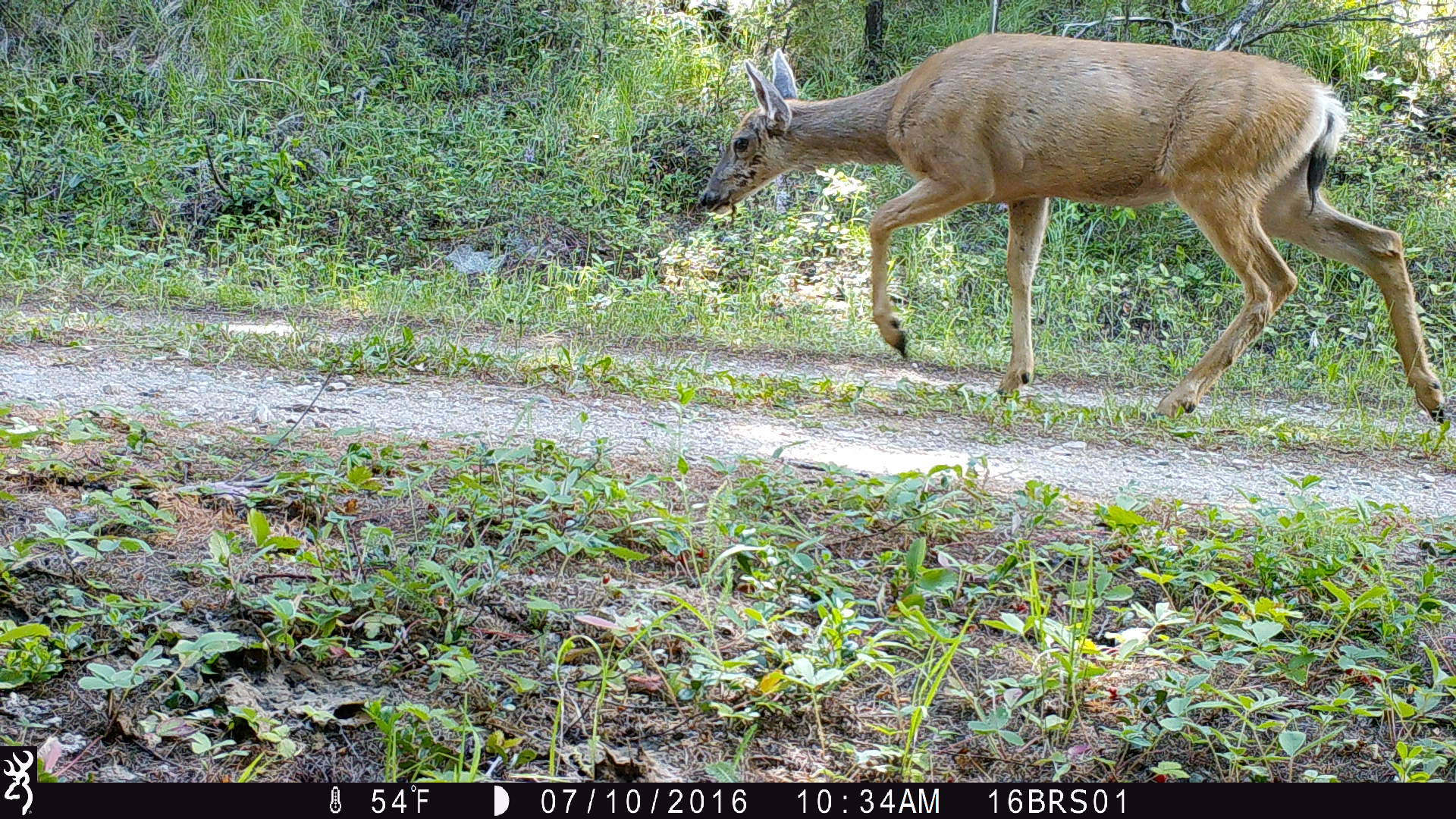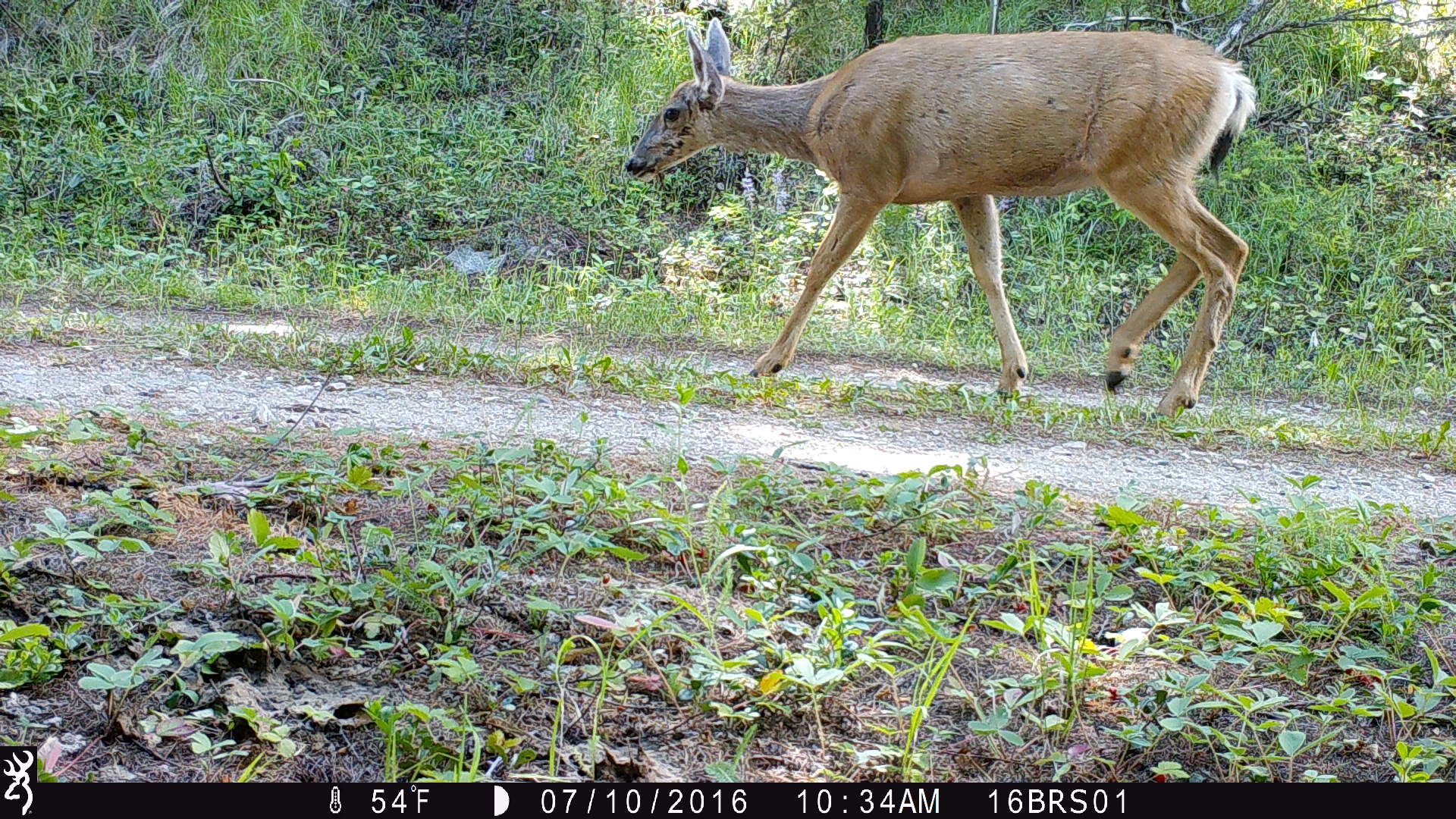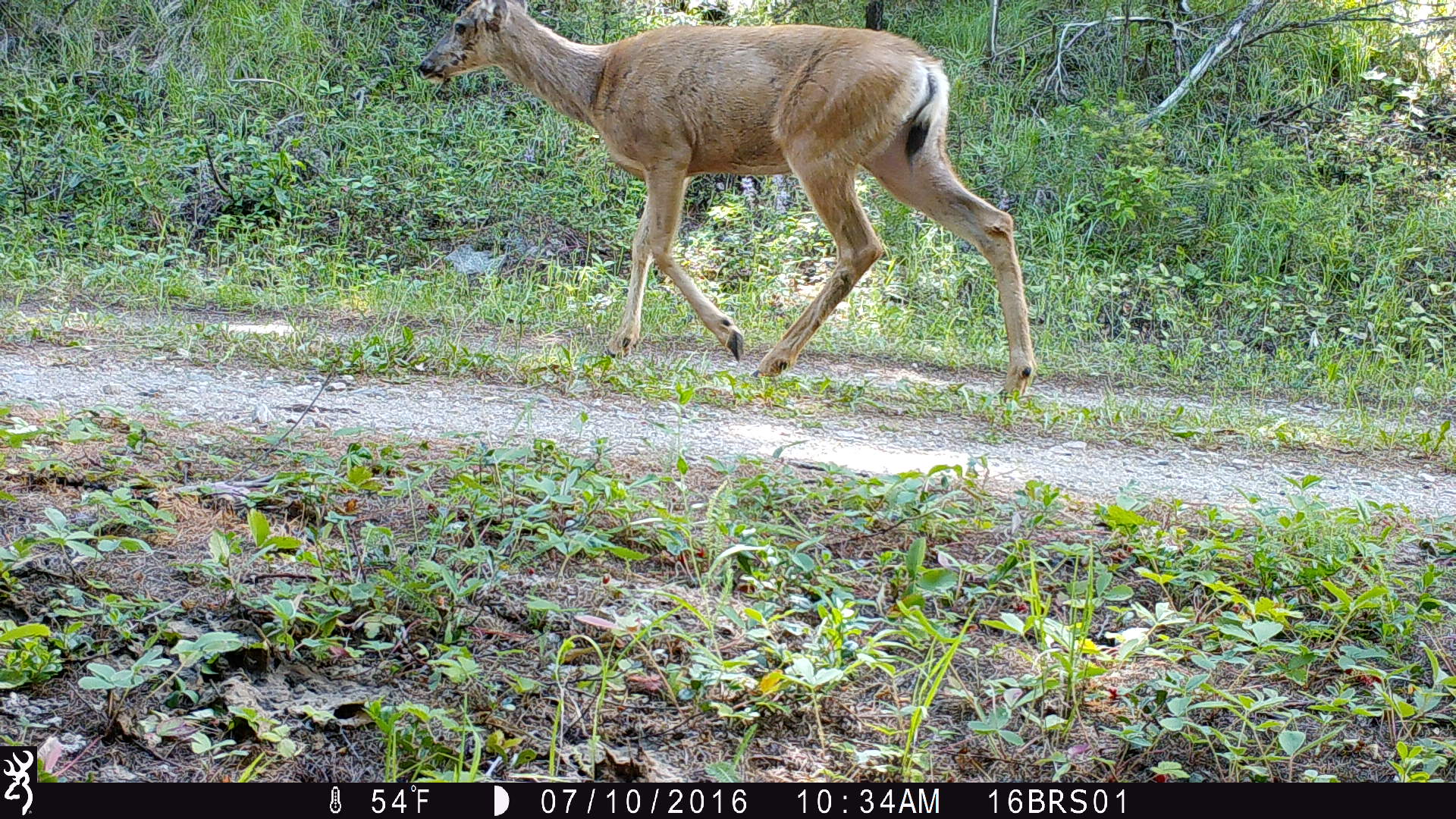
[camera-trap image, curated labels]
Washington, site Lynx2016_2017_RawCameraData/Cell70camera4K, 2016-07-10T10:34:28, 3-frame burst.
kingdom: Animalia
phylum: Chordata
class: Mammalia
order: Artiodactyla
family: Cervidae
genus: Odocoileus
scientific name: Odocoileus hemionus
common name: mule deer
Odocoileus hemionus (mule deer). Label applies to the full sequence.